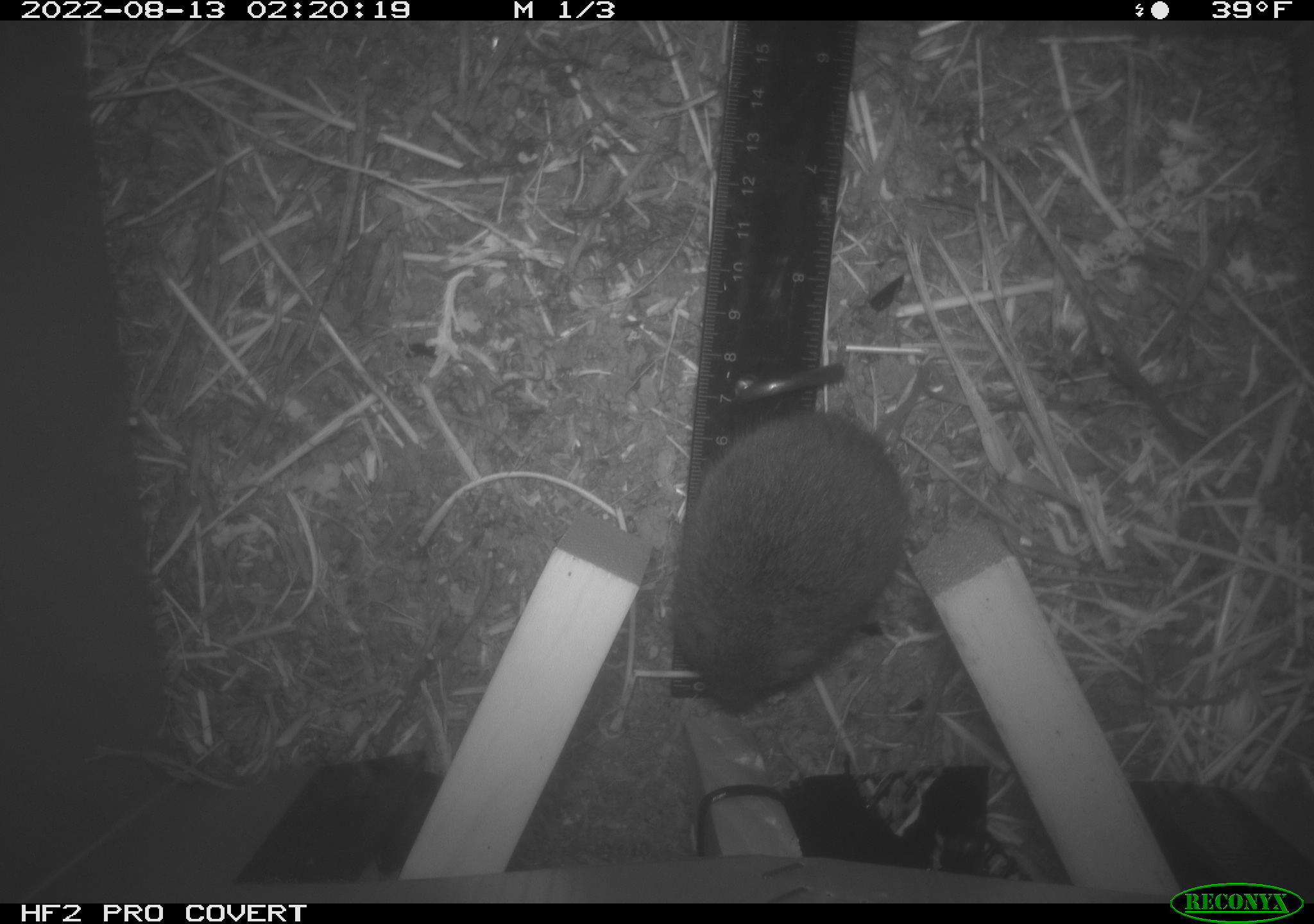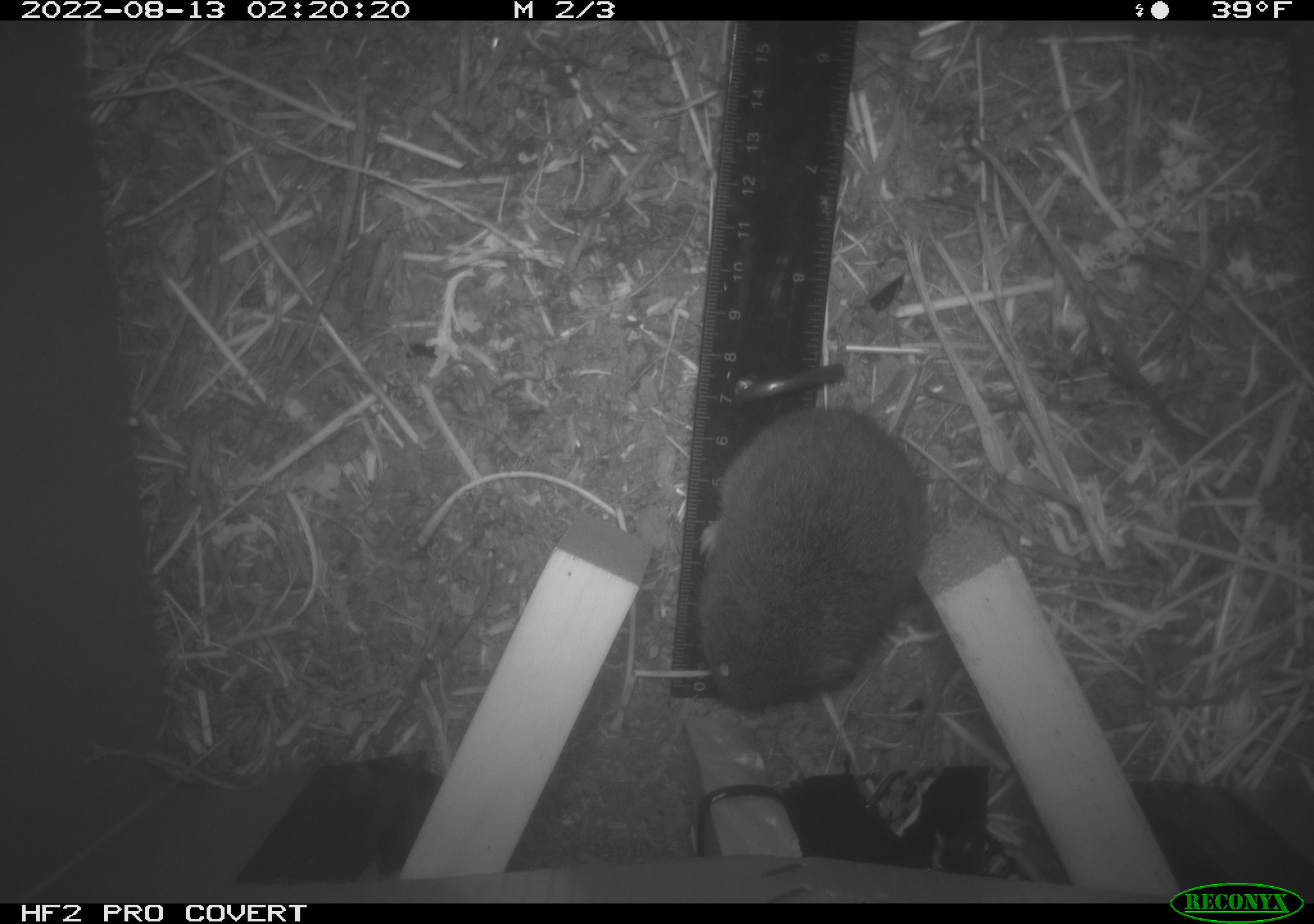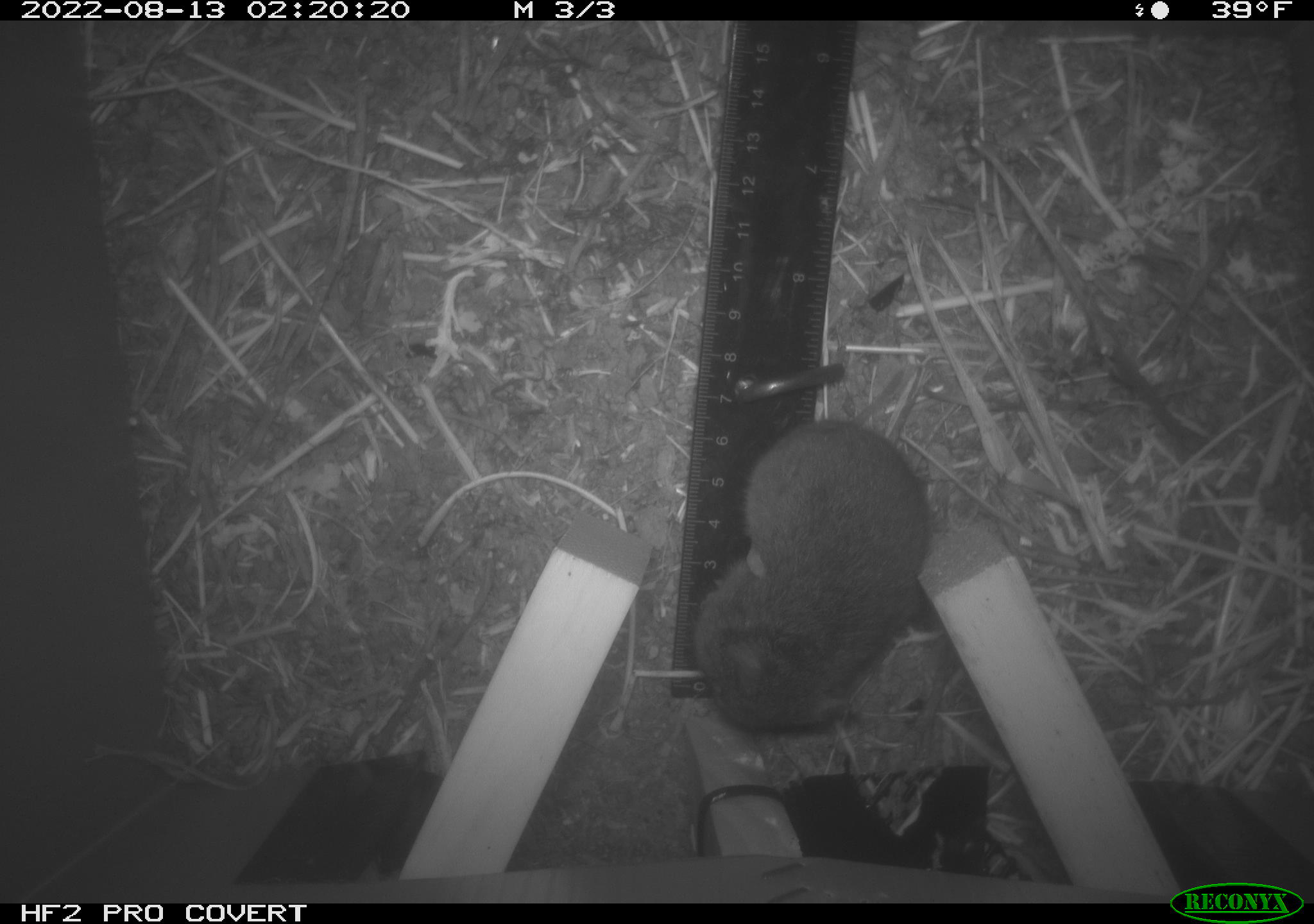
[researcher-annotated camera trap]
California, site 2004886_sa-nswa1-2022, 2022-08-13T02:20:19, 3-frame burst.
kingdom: Animalia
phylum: Chordata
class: Mammalia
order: Rodentia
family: Cricetidae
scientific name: Cricetidae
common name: hamsters, voles, lemmings, and allies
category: cricetidae family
Cricetidae family (hamsters, voles, lemmings, and allies) (Cricetidae).